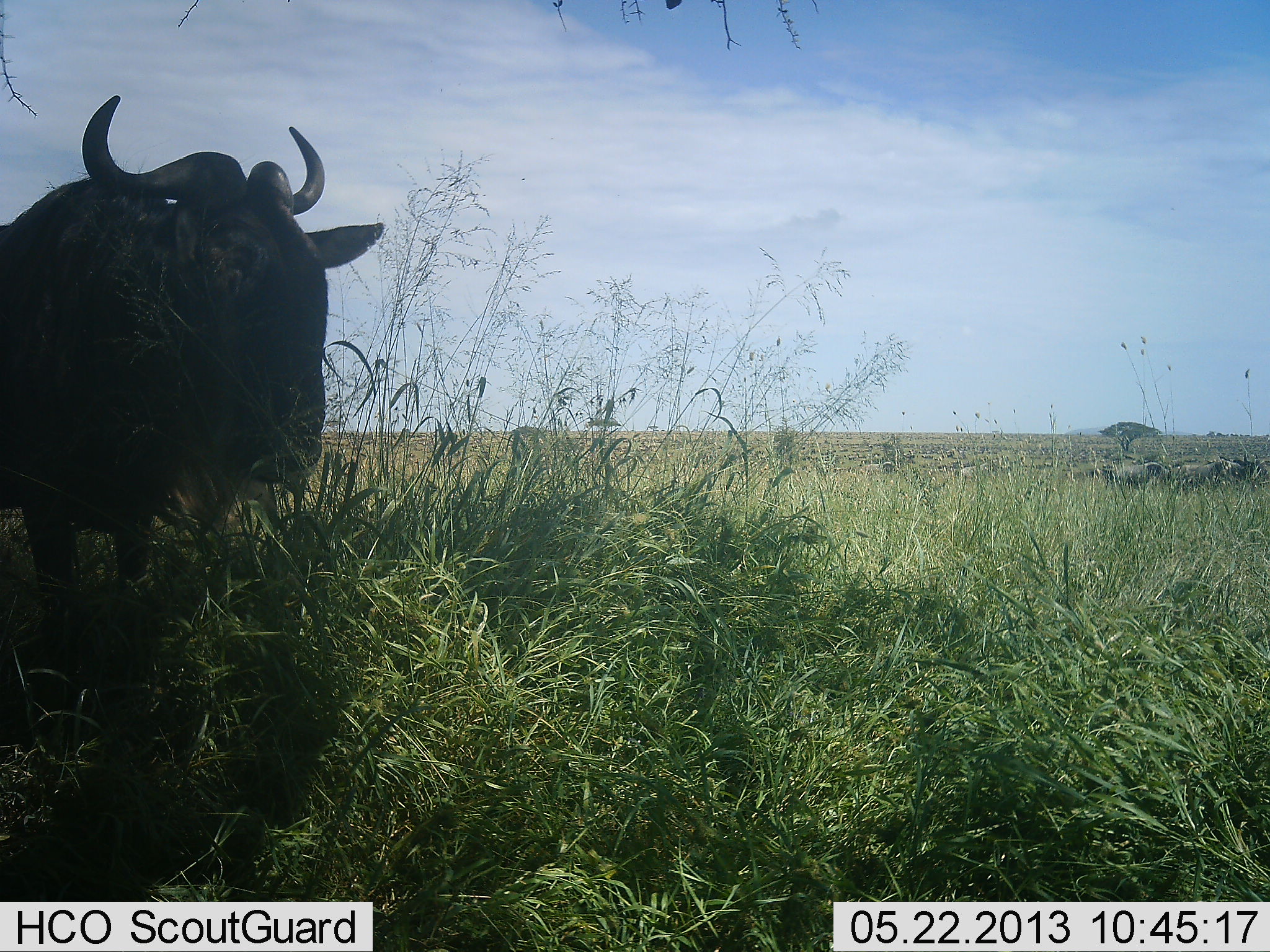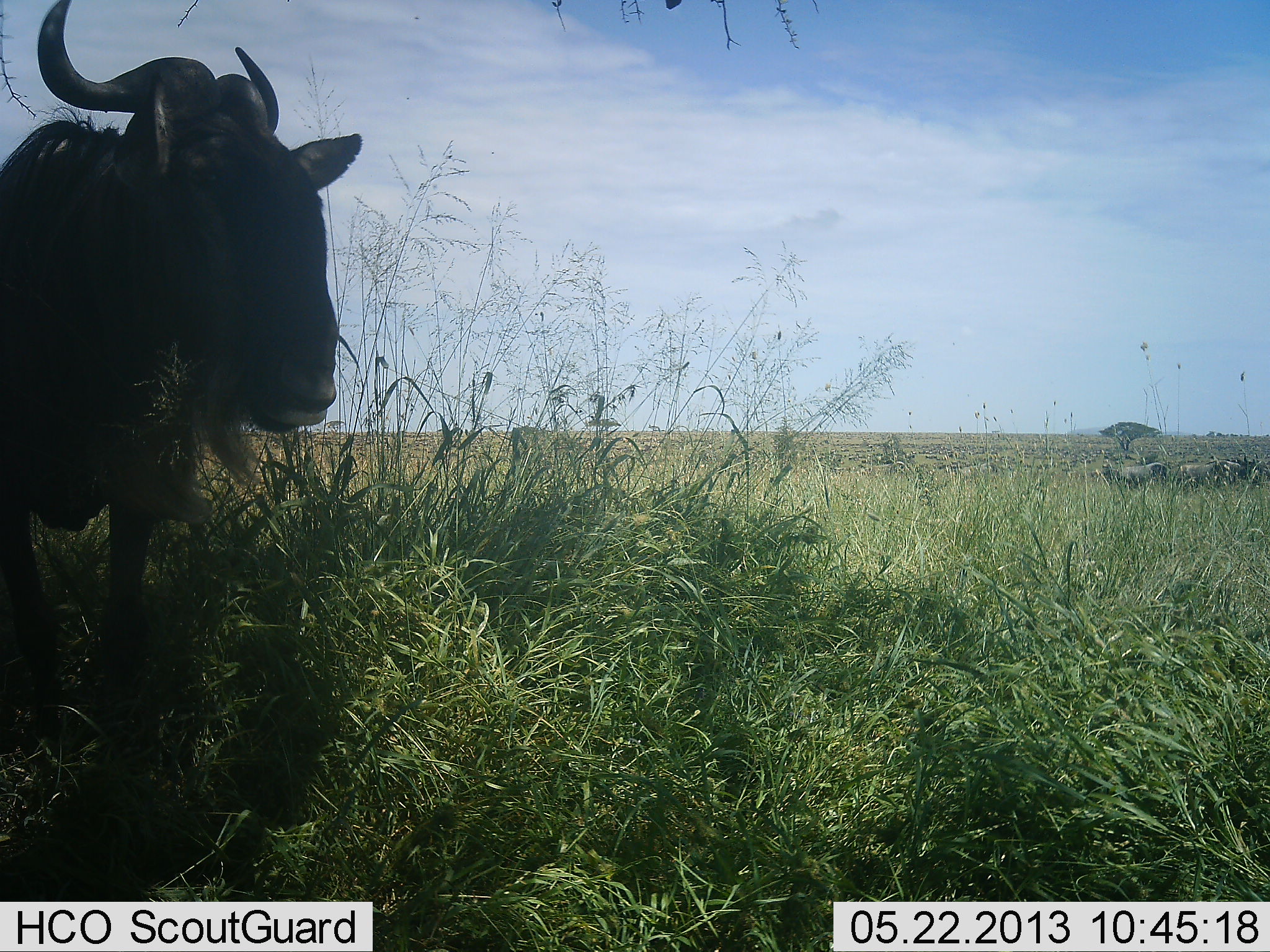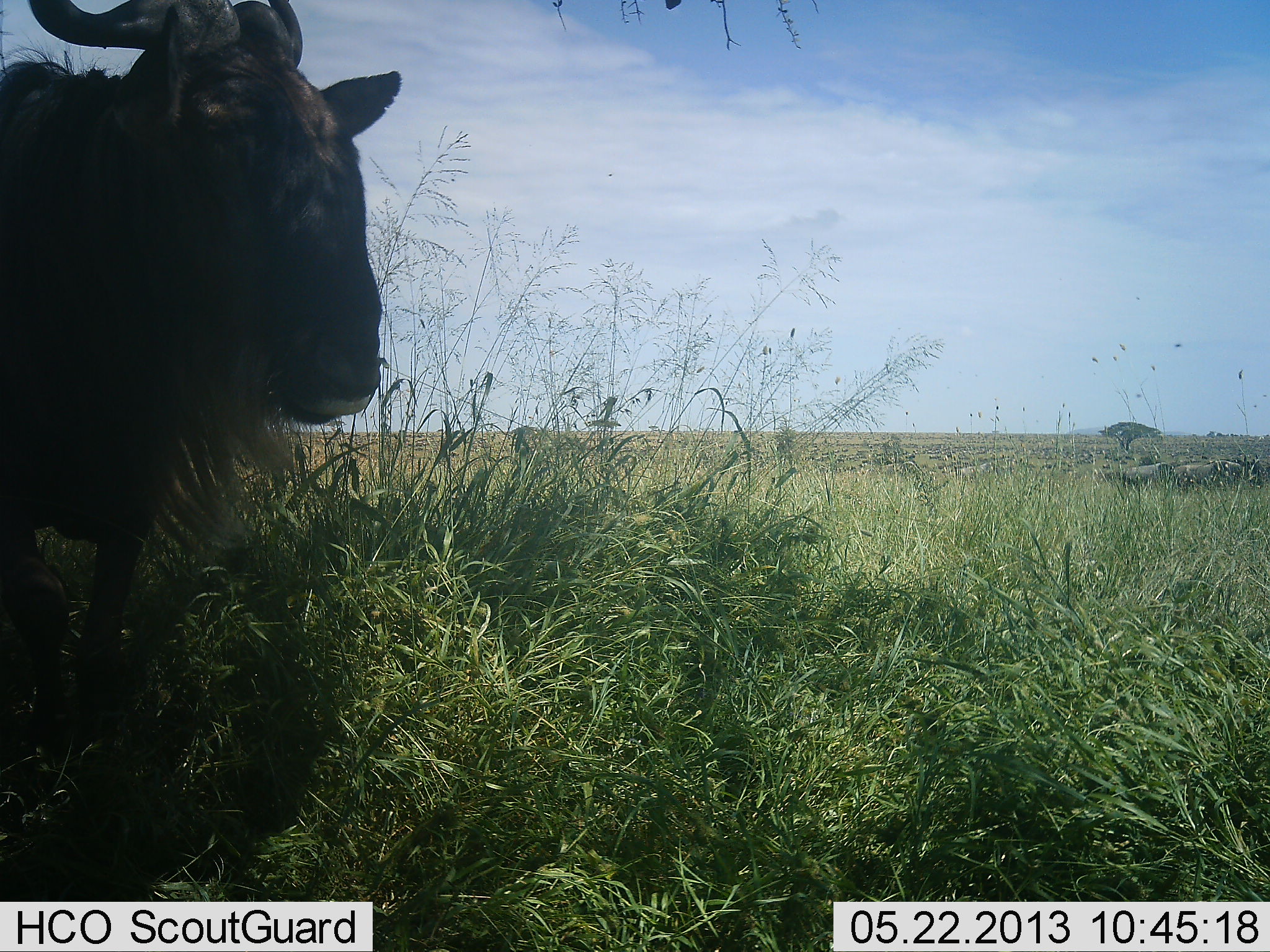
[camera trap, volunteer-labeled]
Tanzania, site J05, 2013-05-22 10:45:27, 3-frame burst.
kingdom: Animalia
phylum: Chordata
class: Mammalia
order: Artiodactyla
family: Bovidae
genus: Connochaetes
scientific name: Connochaetes taurinus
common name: blue wildebeest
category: wildebeest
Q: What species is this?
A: Wildebeest (blue wildebeest) (Connochaetes taurinus).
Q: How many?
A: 1.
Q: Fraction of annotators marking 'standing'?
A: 59%.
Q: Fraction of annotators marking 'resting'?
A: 0%.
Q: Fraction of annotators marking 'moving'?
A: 32%.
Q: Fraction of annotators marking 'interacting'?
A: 5%.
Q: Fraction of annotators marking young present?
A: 0%.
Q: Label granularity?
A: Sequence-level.